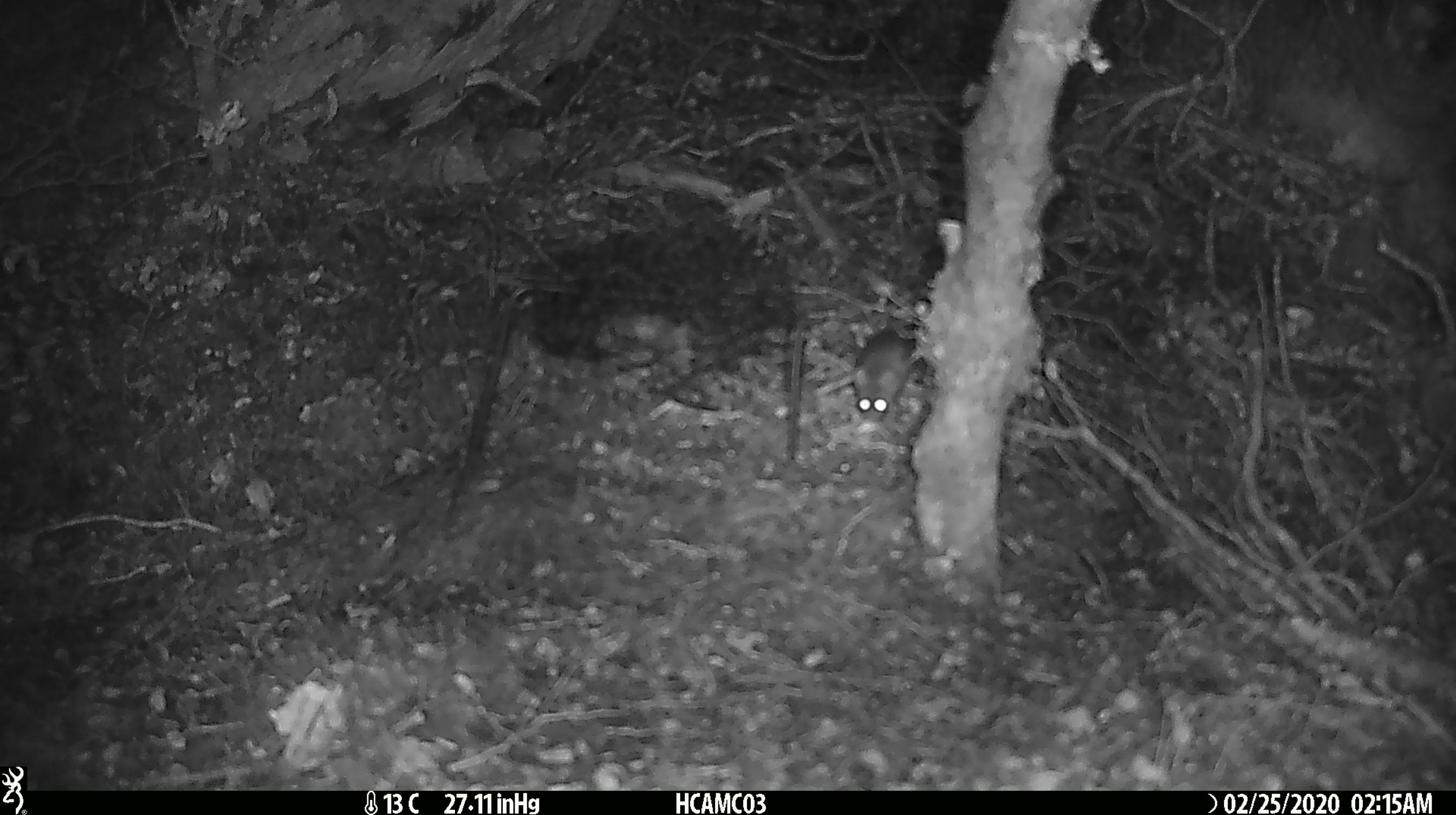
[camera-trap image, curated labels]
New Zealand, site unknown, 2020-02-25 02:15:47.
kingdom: Animalia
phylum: Chordata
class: Mammalia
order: Rodentia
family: Muridae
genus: Mus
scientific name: Mus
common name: mouse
Mouse (Mus).